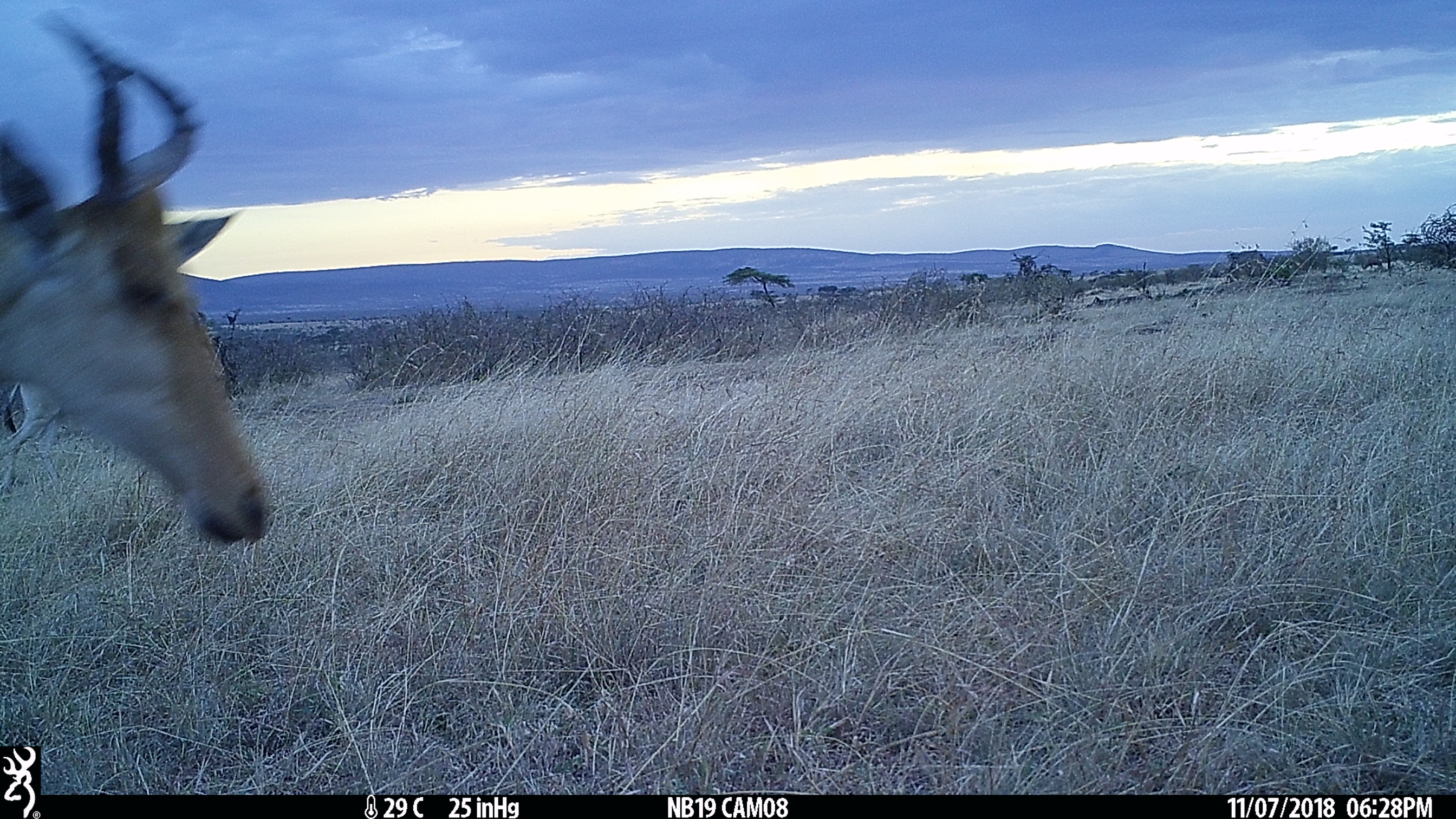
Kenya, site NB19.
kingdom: Animalia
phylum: Chordata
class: Mammalia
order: Artiodactyla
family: Bovidae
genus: Alcelaphus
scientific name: Alcelaphus buselaphus cokii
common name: coke's hartebeest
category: hartebeest cokes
Hartebeest cokes (coke's hartebeest) (Alcelaphus buselaphus cokii).